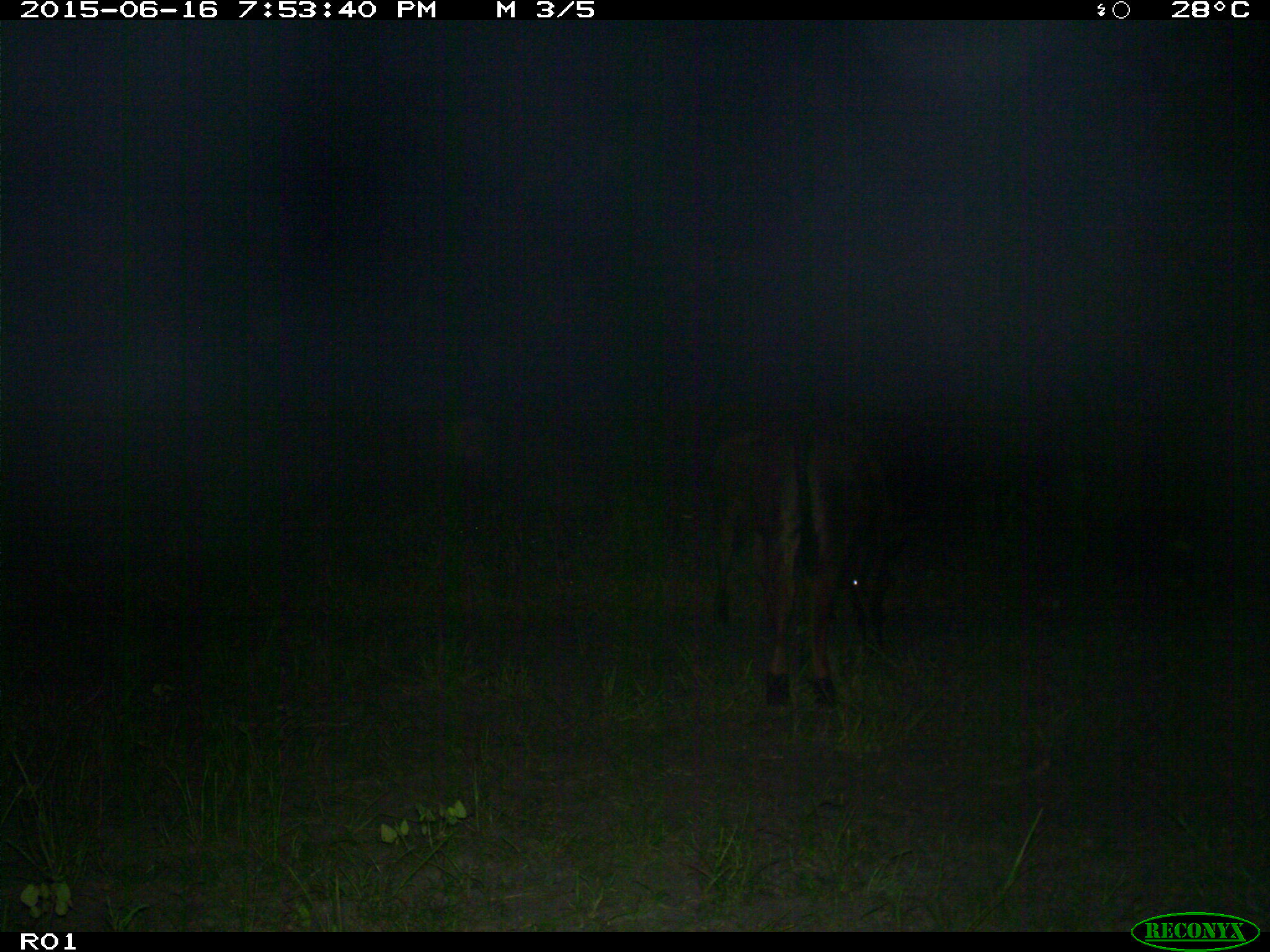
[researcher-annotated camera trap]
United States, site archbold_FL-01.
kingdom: Animalia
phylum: Chordata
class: Mammalia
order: Artiodactyla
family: Bovidae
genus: Bos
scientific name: Bos taurus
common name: domestic cow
Bos taurus (domestic cow).